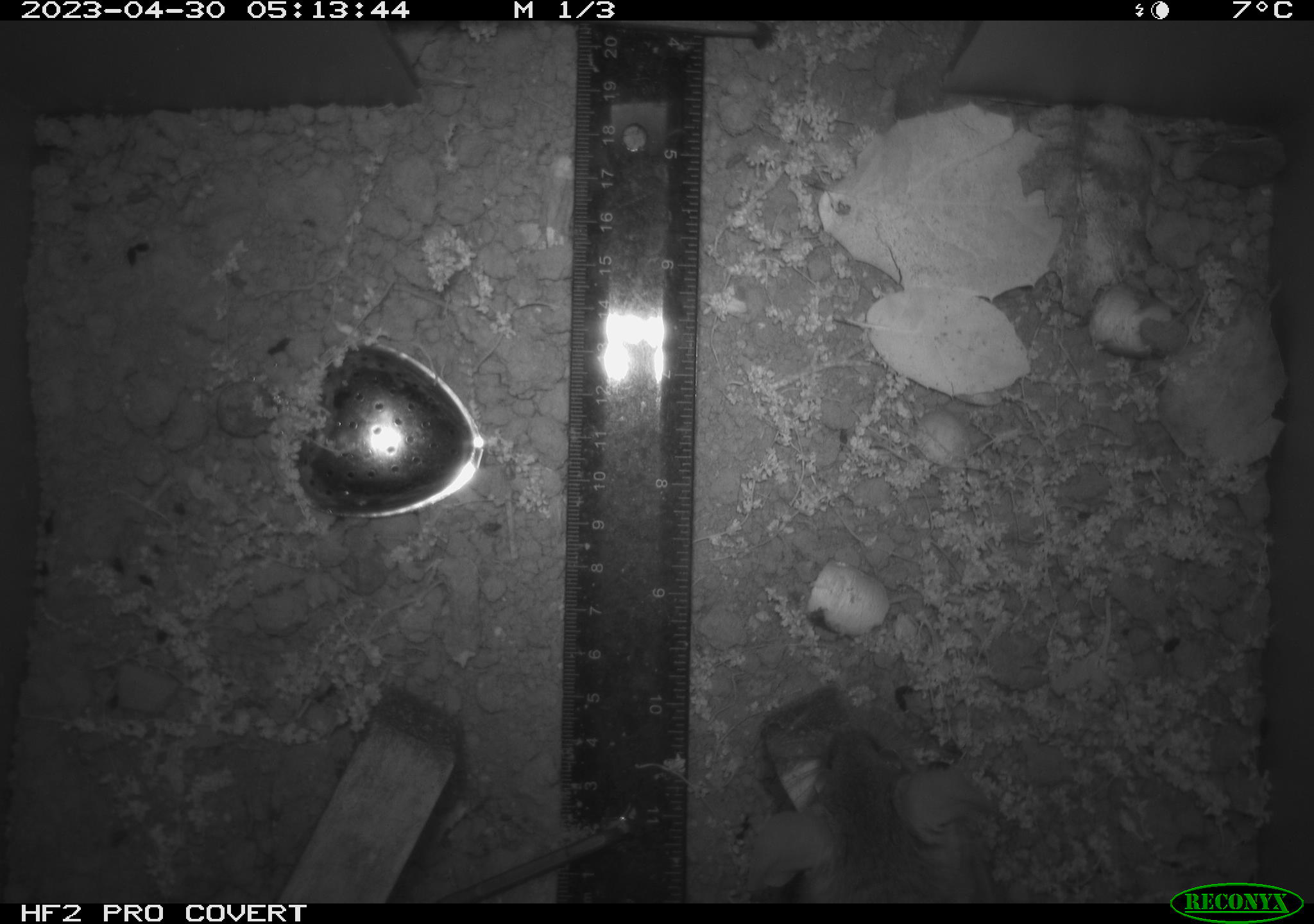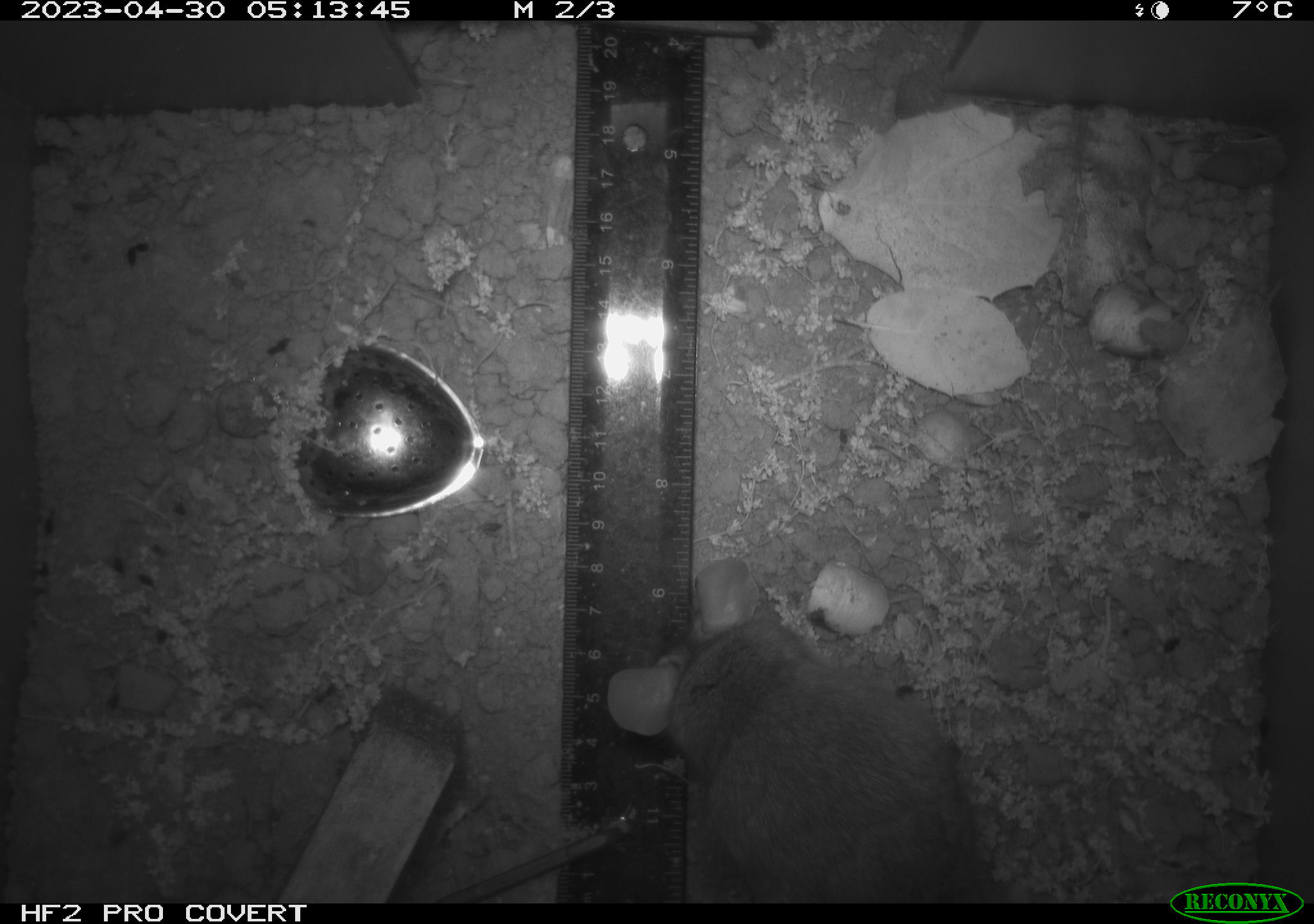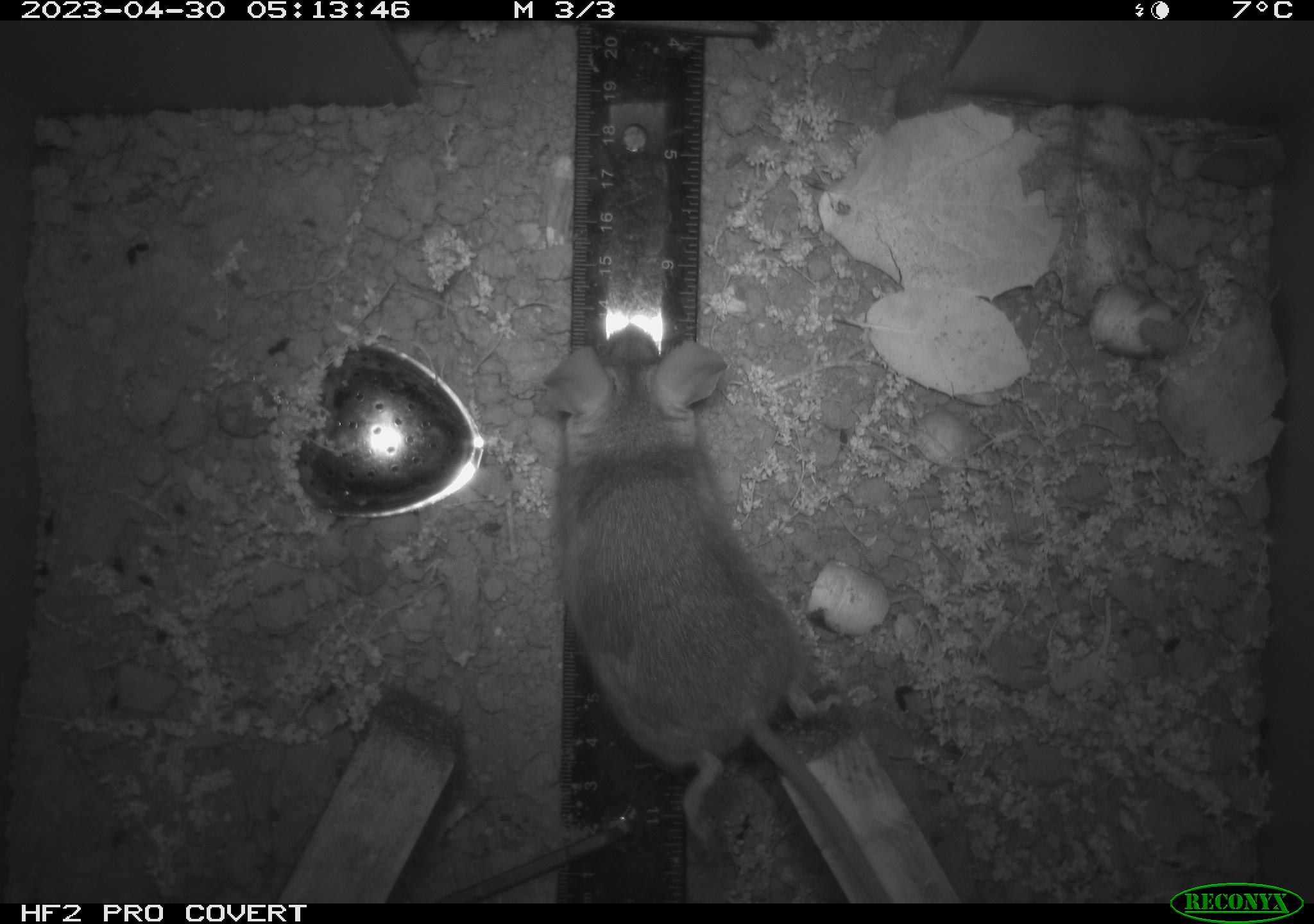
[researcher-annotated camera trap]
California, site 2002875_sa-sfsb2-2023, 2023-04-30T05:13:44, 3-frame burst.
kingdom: Animalia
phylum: Chordata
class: Mammalia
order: Rodentia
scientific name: Rodentia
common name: mouse species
Mouse species (Rodentia).